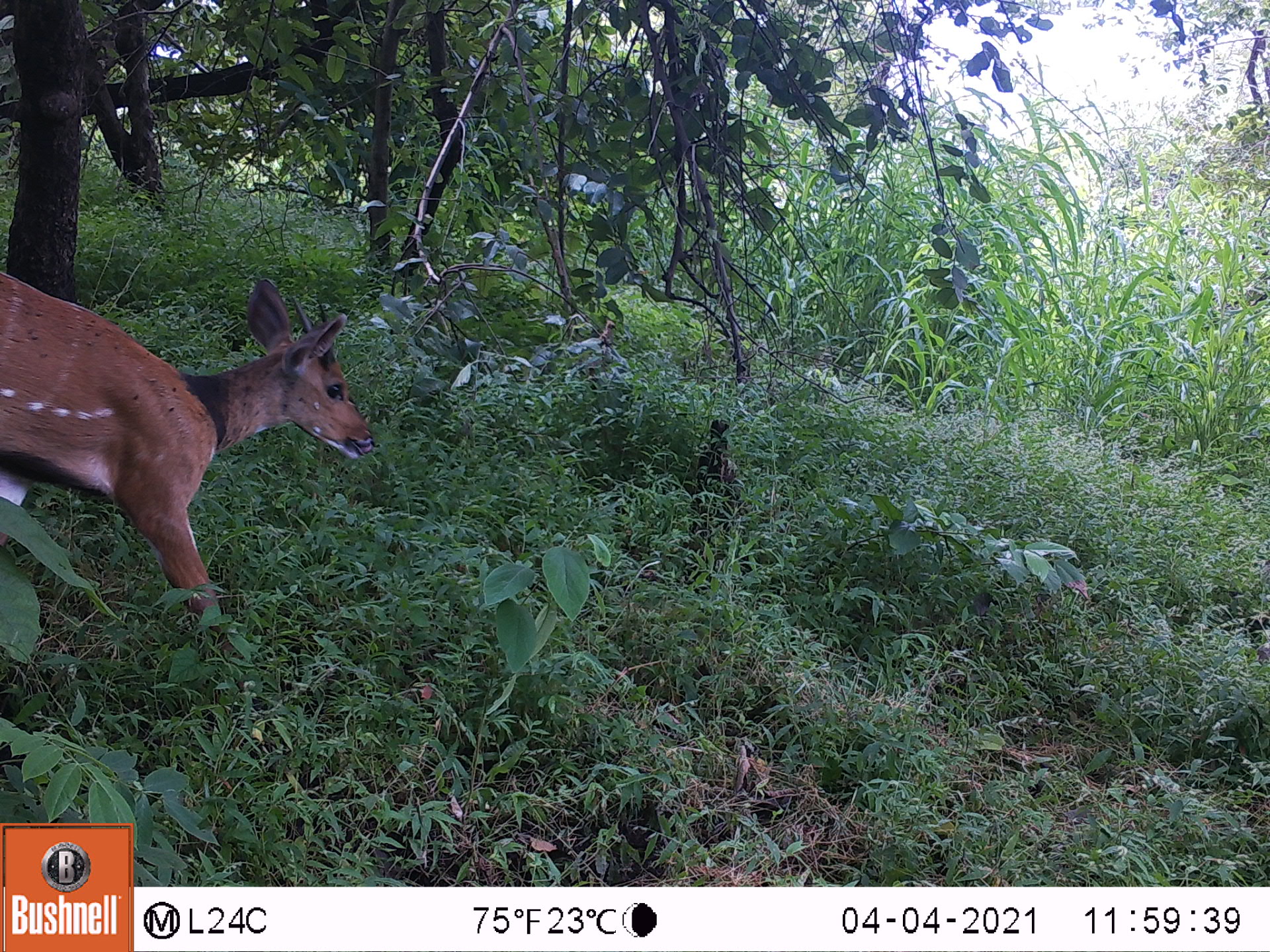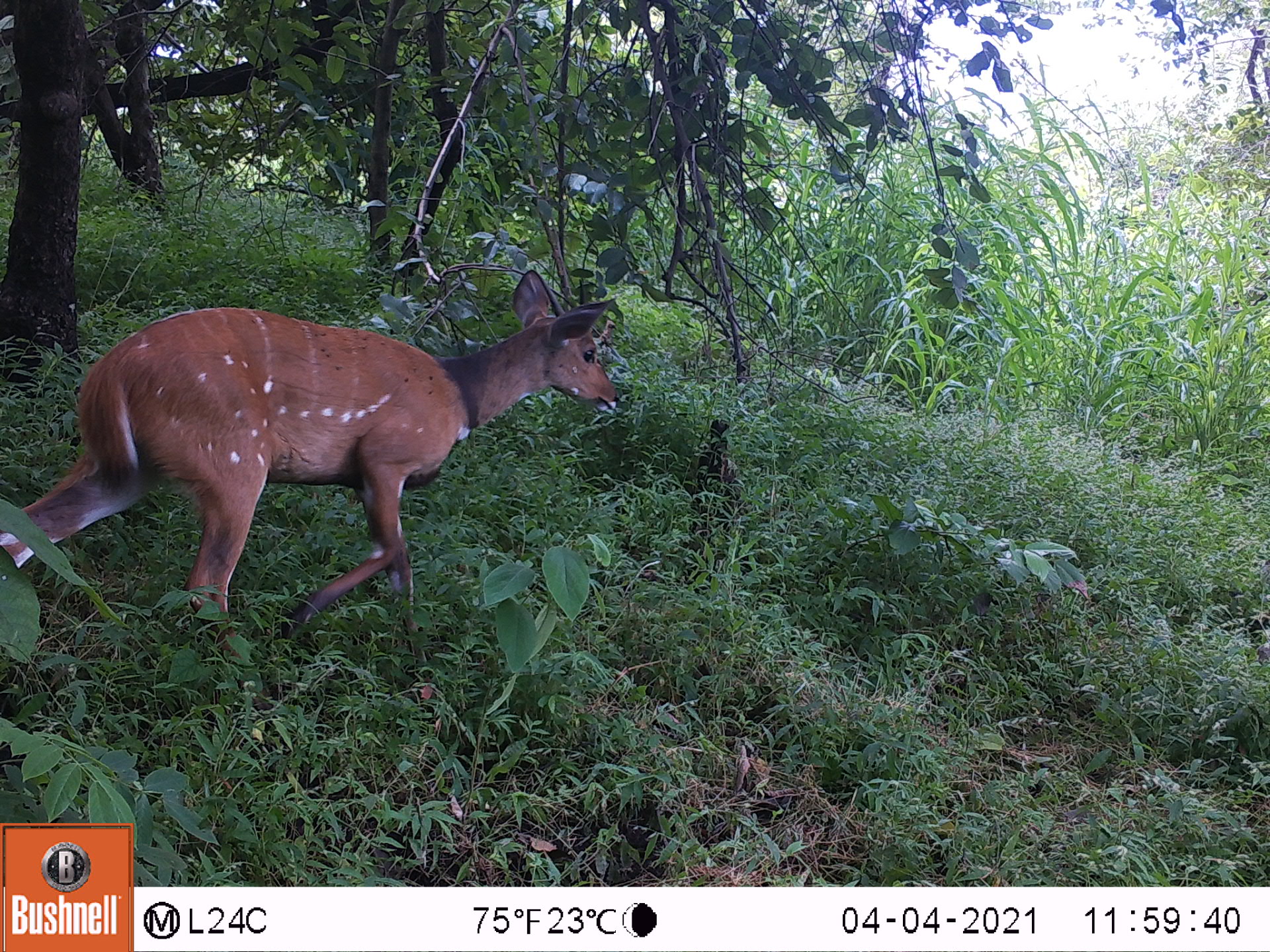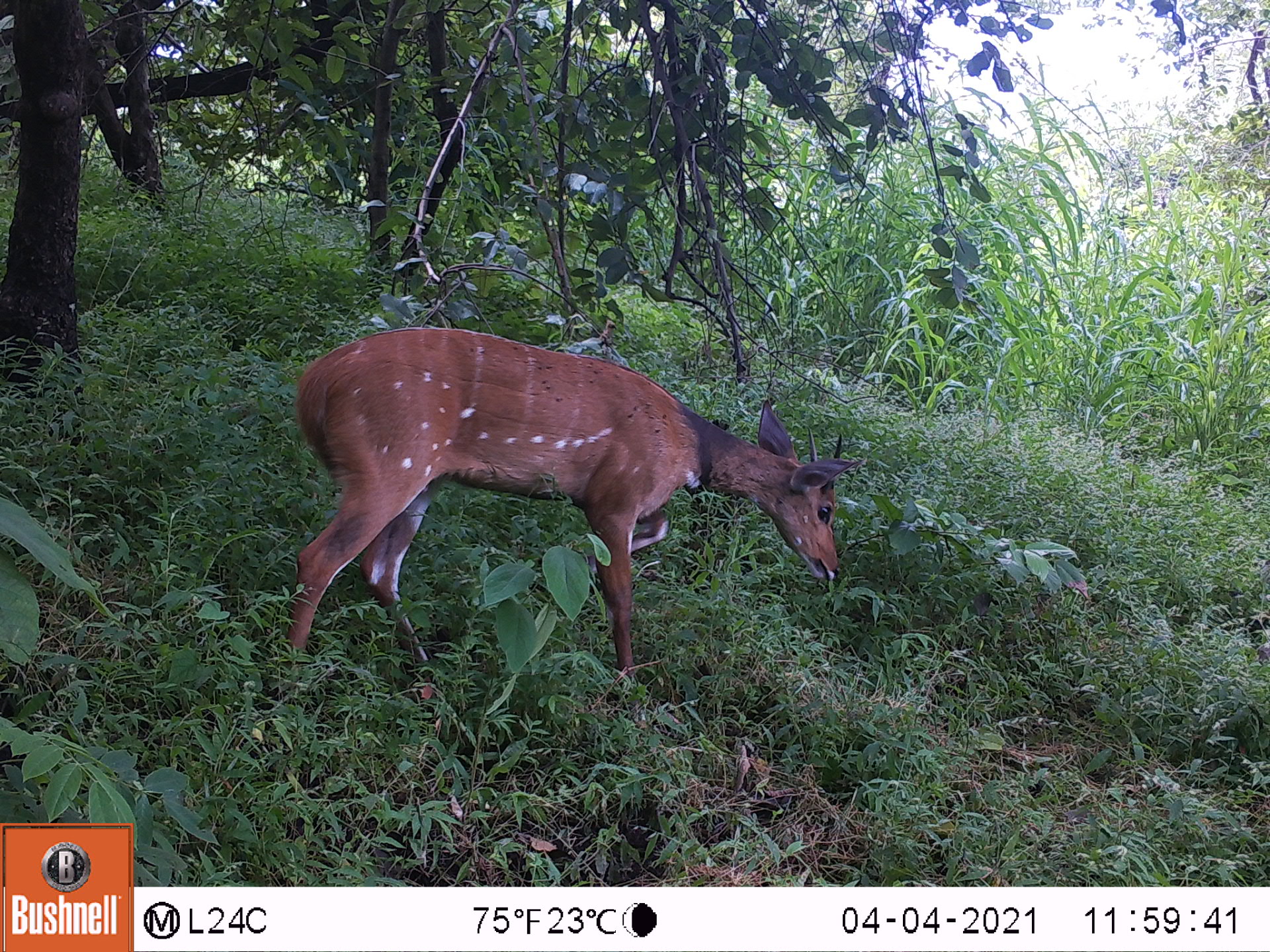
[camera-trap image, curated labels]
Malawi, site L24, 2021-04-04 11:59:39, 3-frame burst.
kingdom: Animalia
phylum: Chordata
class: Mammalia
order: Artiodactyla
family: Bovidae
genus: Tragelaphus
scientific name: Tragelaphus sylvaticus sylvaticus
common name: cape bushbuck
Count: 1.